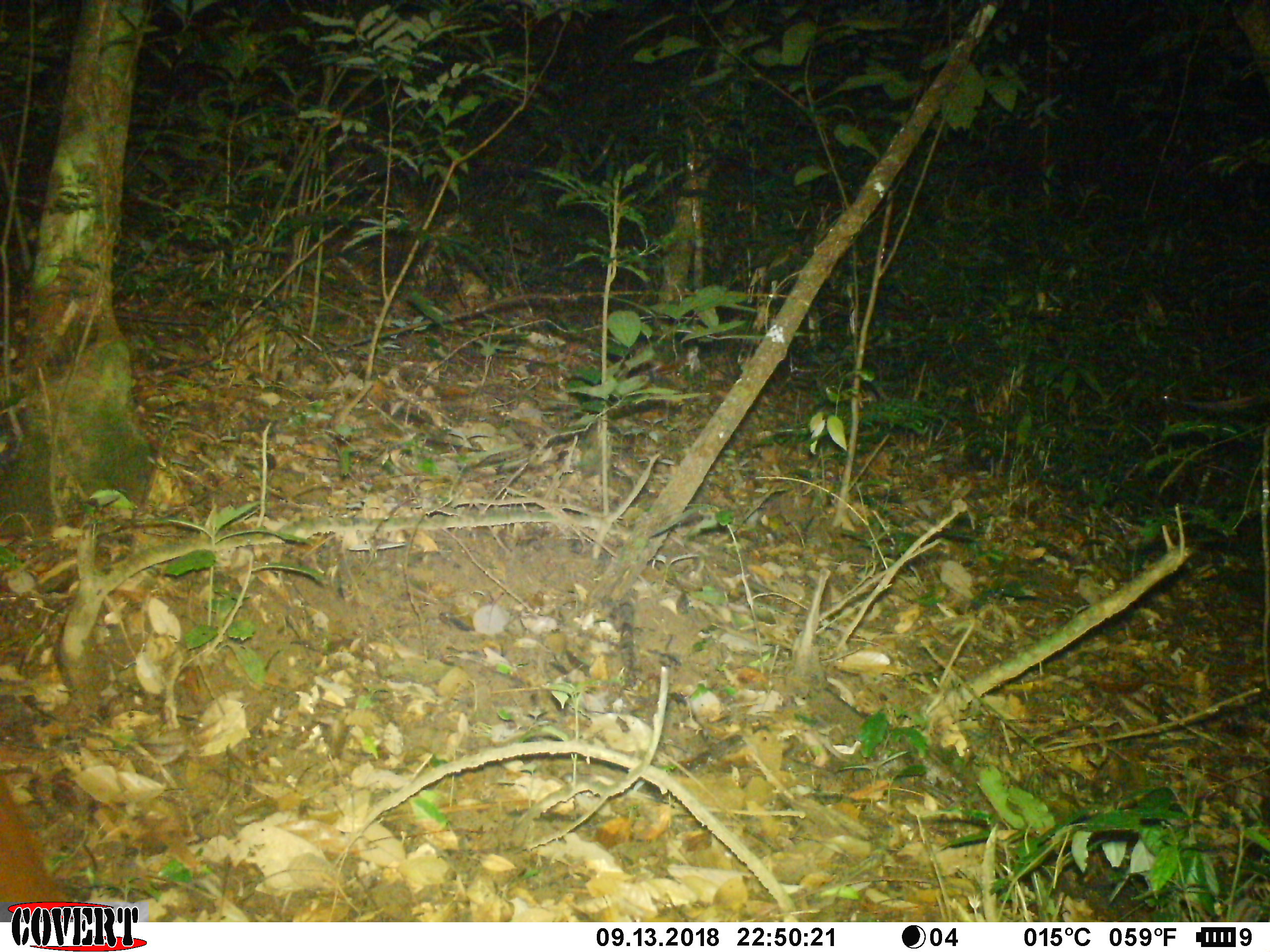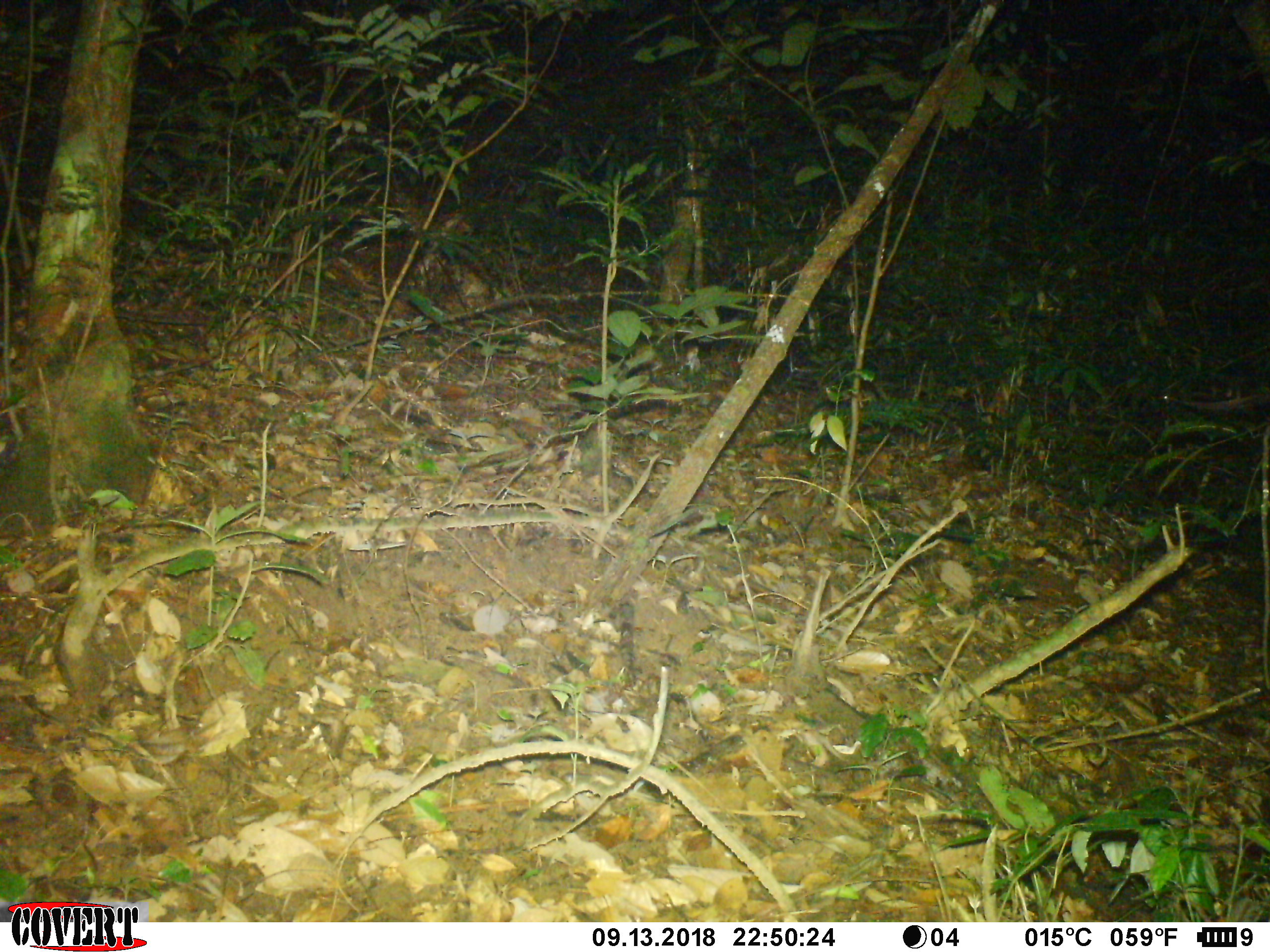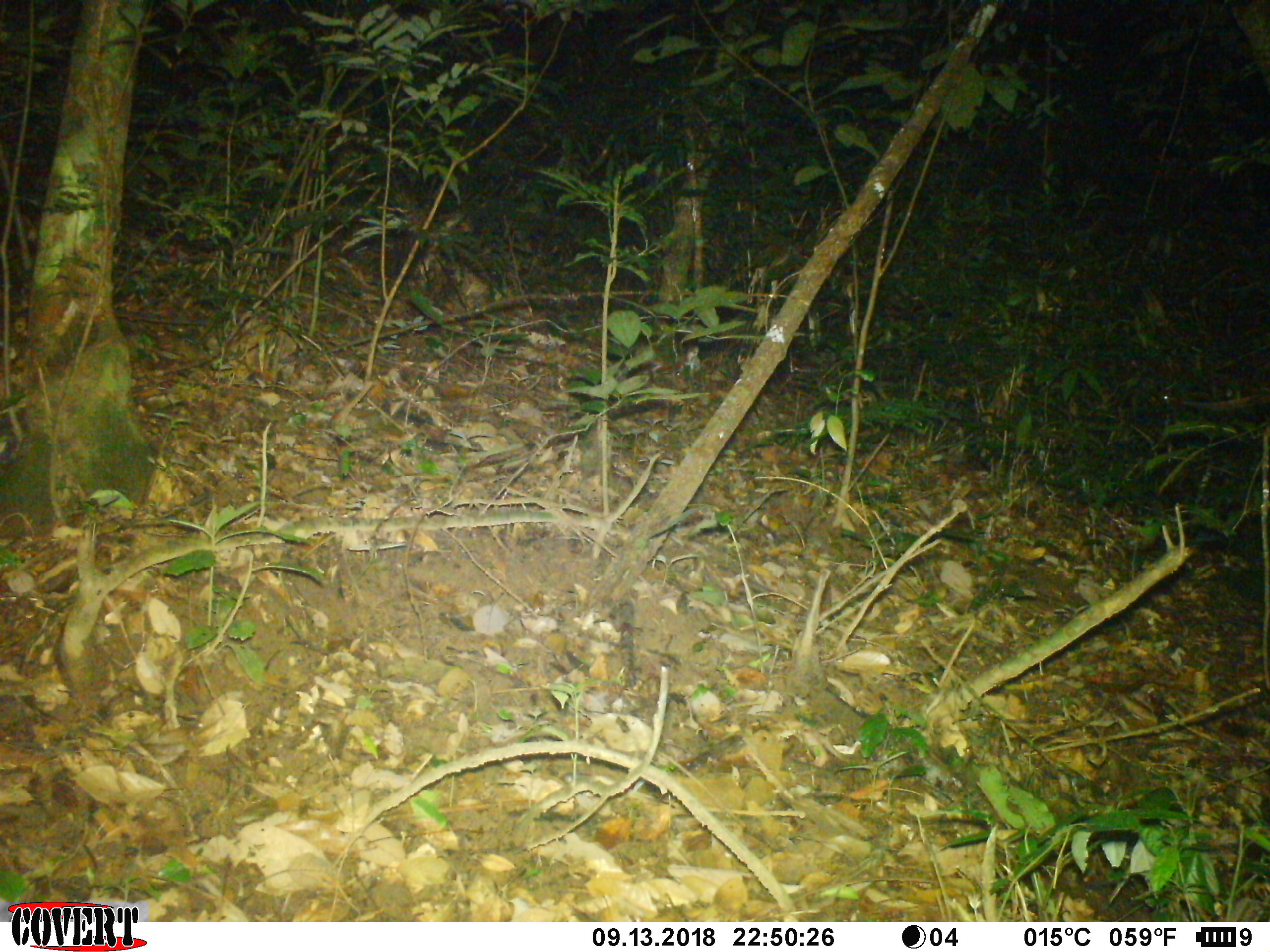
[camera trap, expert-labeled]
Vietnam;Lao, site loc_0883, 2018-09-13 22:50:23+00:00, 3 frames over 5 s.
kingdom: Animalia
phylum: Chordata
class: Mammalia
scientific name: Mammalia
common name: mammal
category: unidentified mammal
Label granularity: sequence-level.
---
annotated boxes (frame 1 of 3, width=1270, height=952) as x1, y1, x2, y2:
unidentified mammal: 0, 769, 69, 921